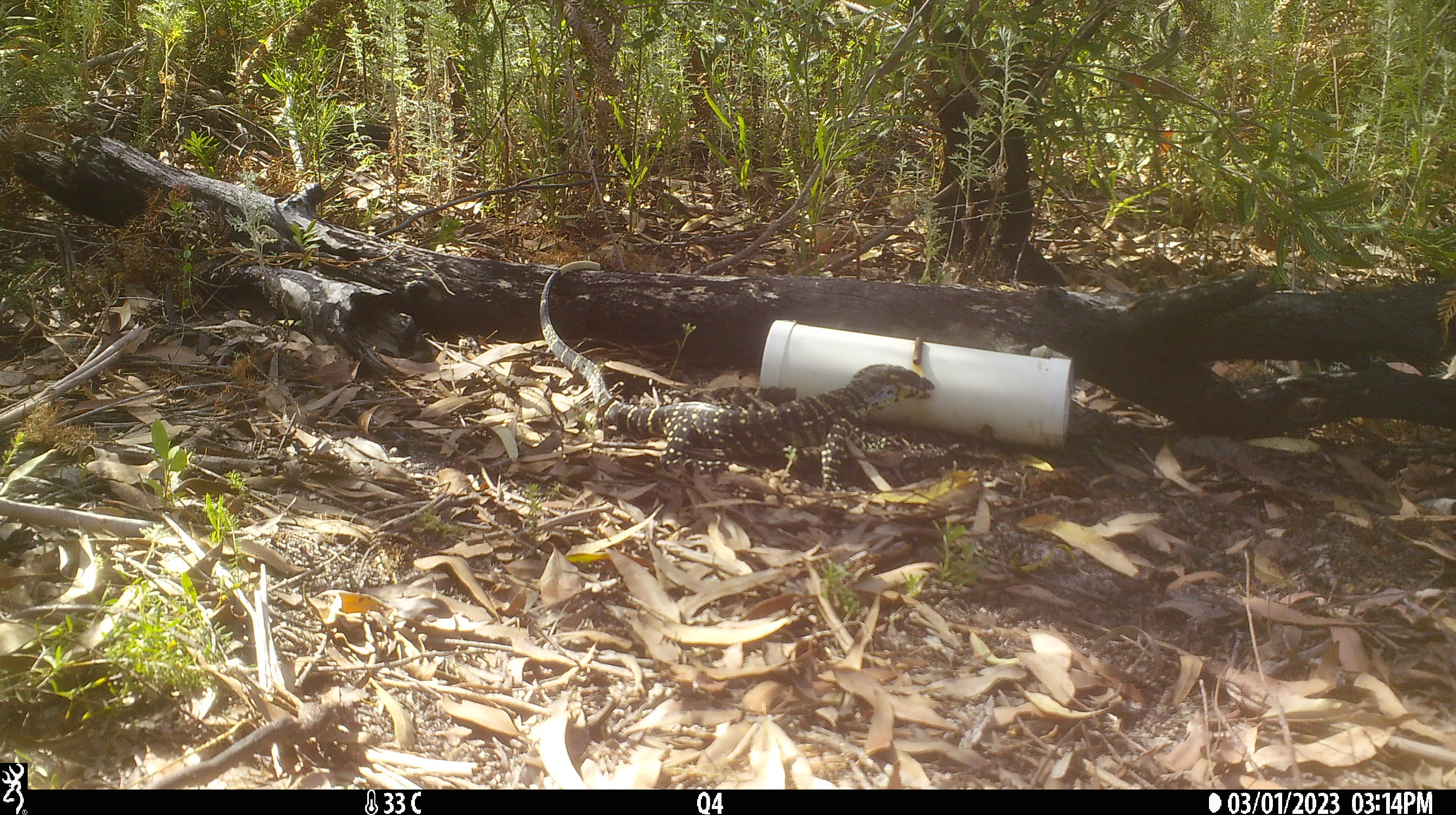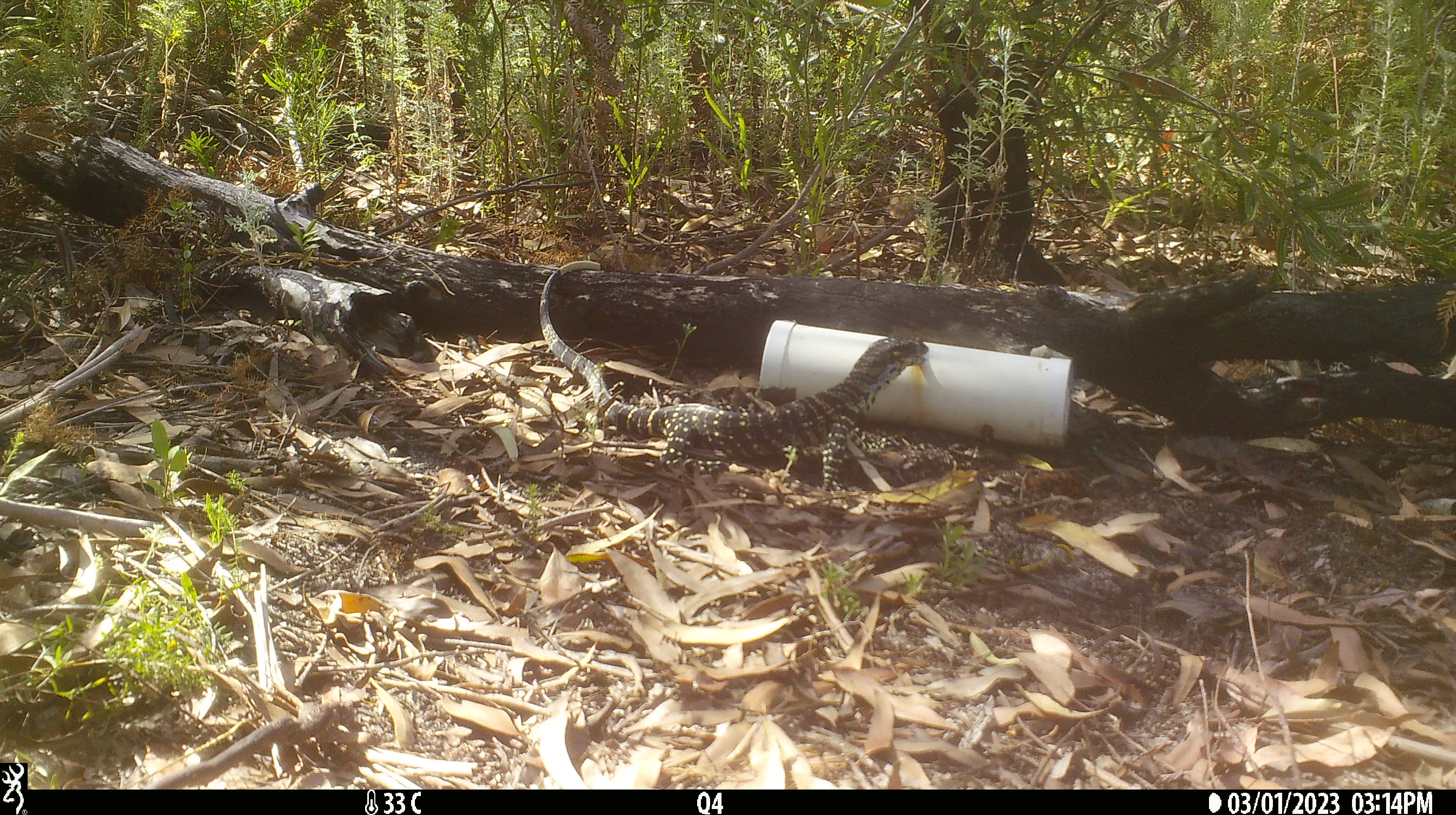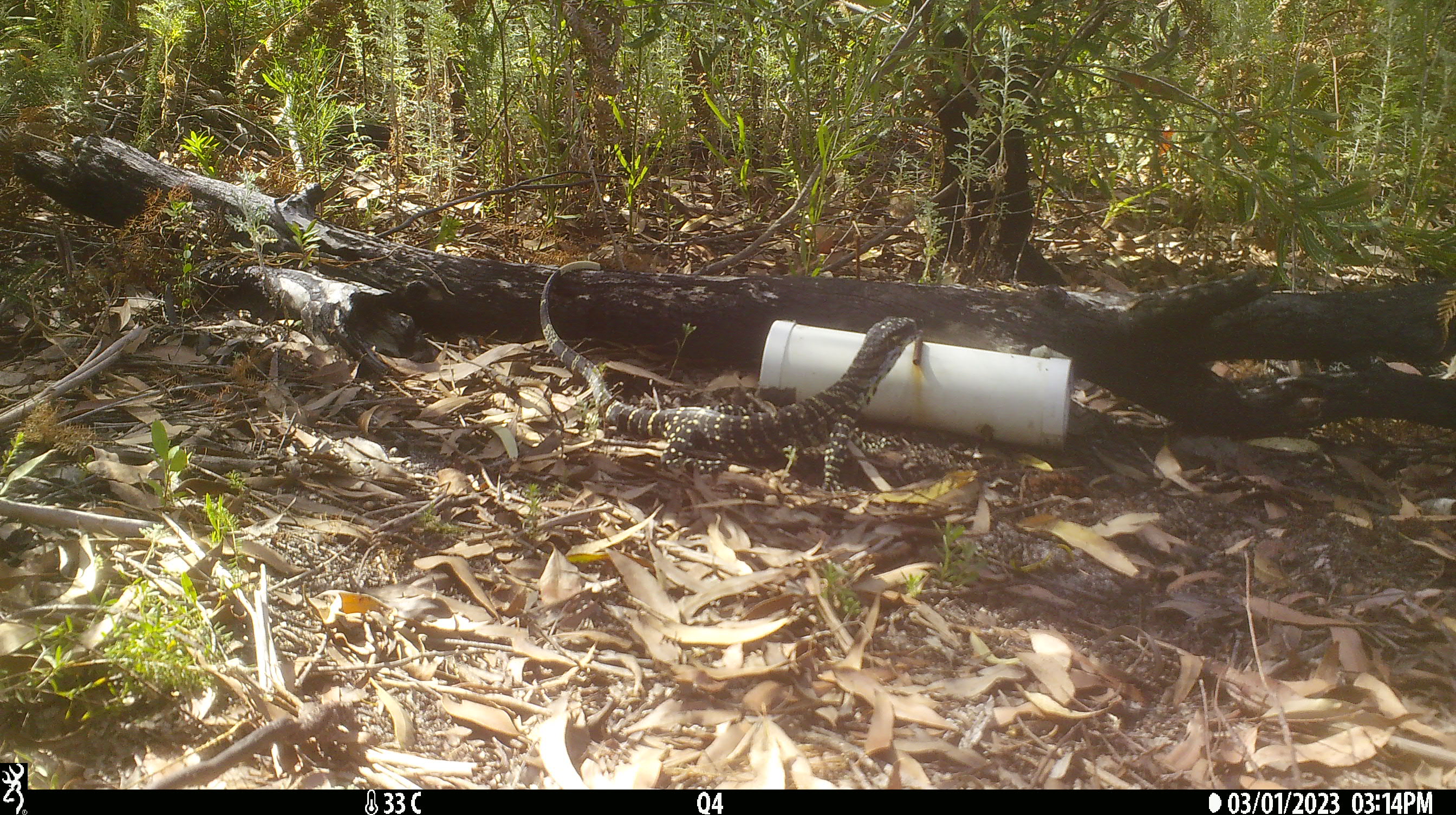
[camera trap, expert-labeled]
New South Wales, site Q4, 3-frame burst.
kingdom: Animalia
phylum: Chordata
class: Reptilia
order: Squamata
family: Varanidae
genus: Varanus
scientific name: Varanus varius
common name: lace monitor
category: goanna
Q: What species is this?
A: Goanna (lace monitor) (Varanus varius).